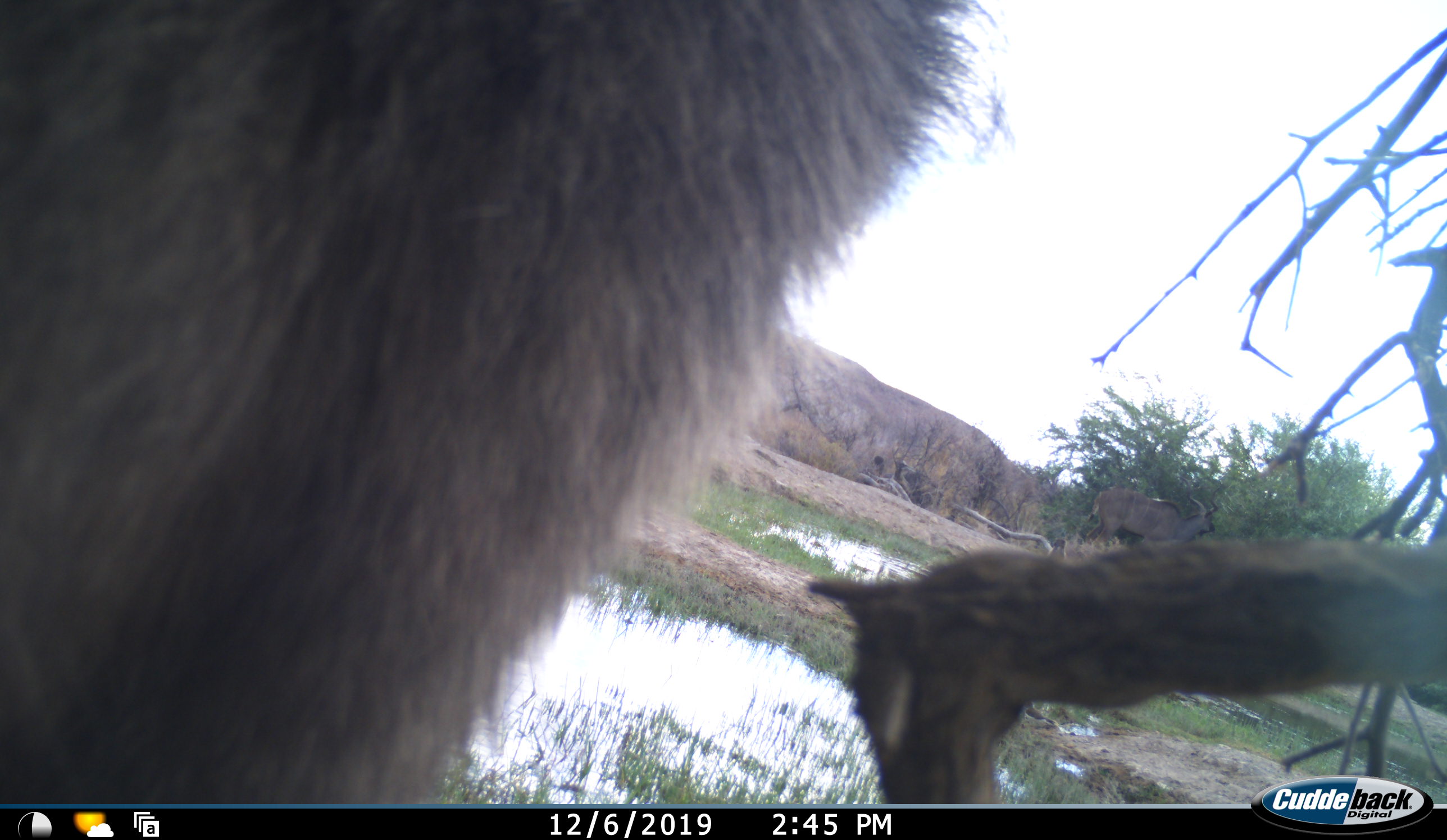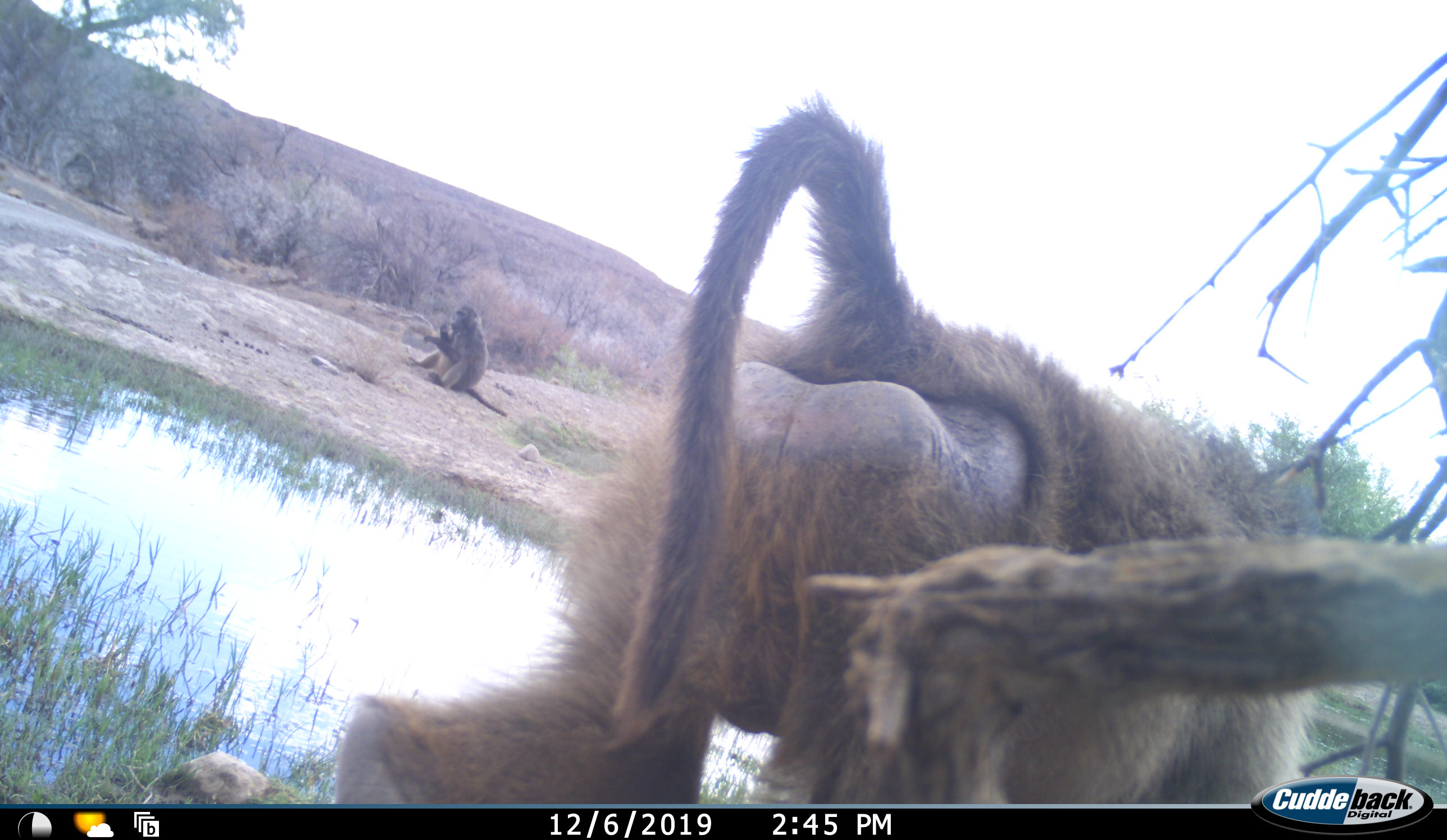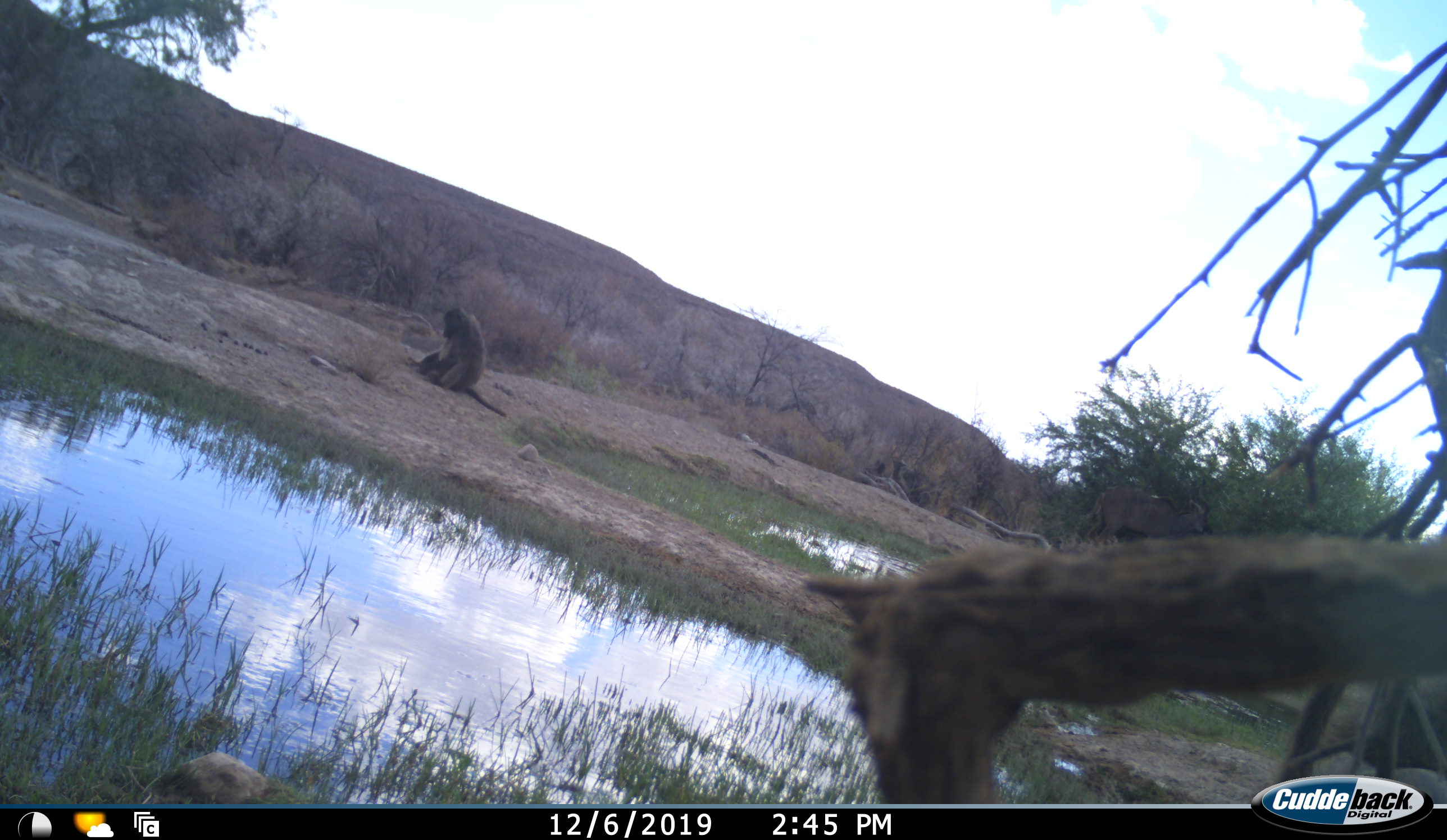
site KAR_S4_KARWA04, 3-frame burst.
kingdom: Animalia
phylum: Chordata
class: Mammalia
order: Primates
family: Cercopithecidae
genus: Papio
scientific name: Papio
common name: baboon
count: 2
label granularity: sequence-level